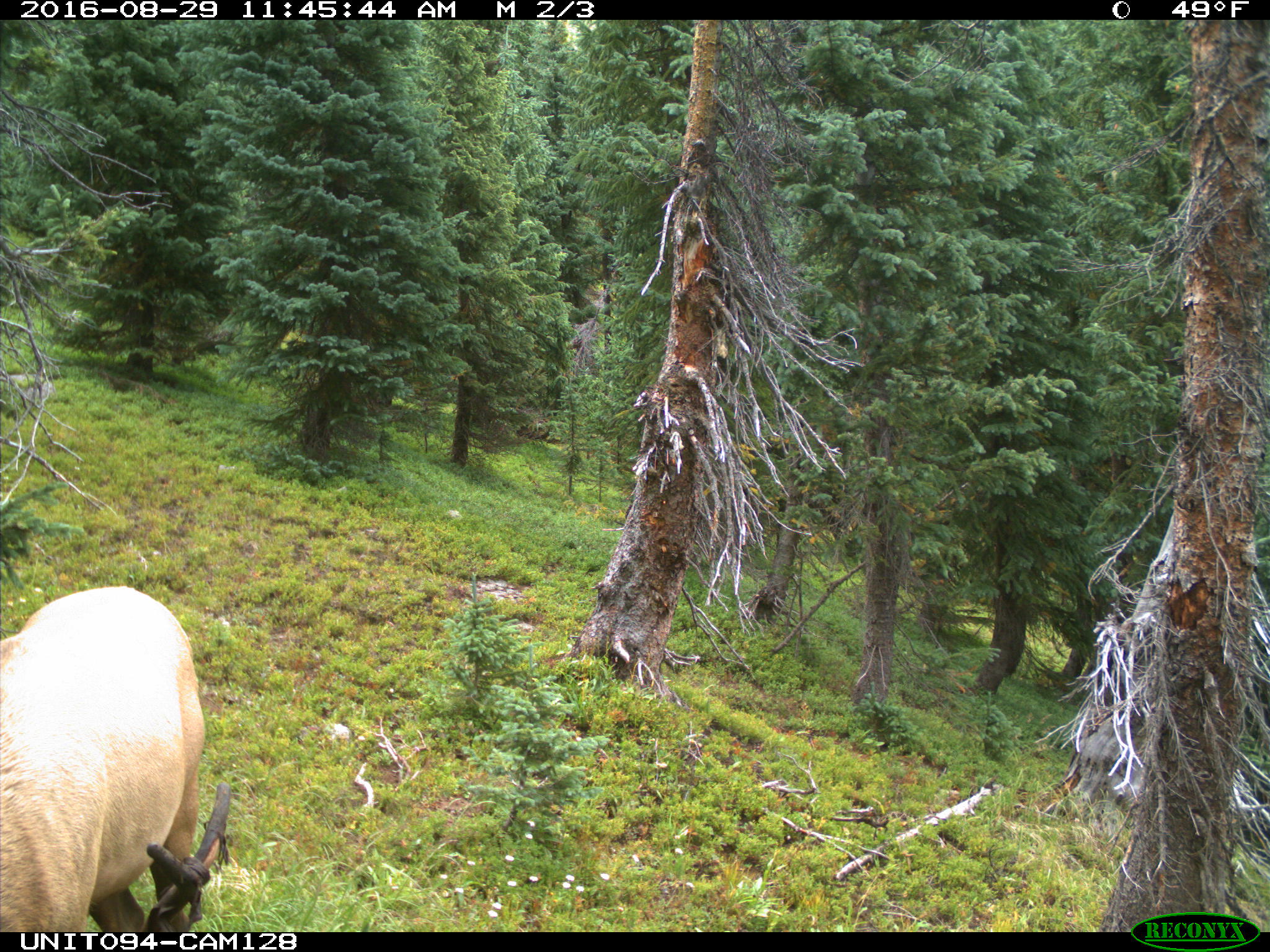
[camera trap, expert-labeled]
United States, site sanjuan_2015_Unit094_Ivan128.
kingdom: Animalia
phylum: Chordata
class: Mammalia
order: Artiodactyla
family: Cervidae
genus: Cervus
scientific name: Cervus elaphus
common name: red deer